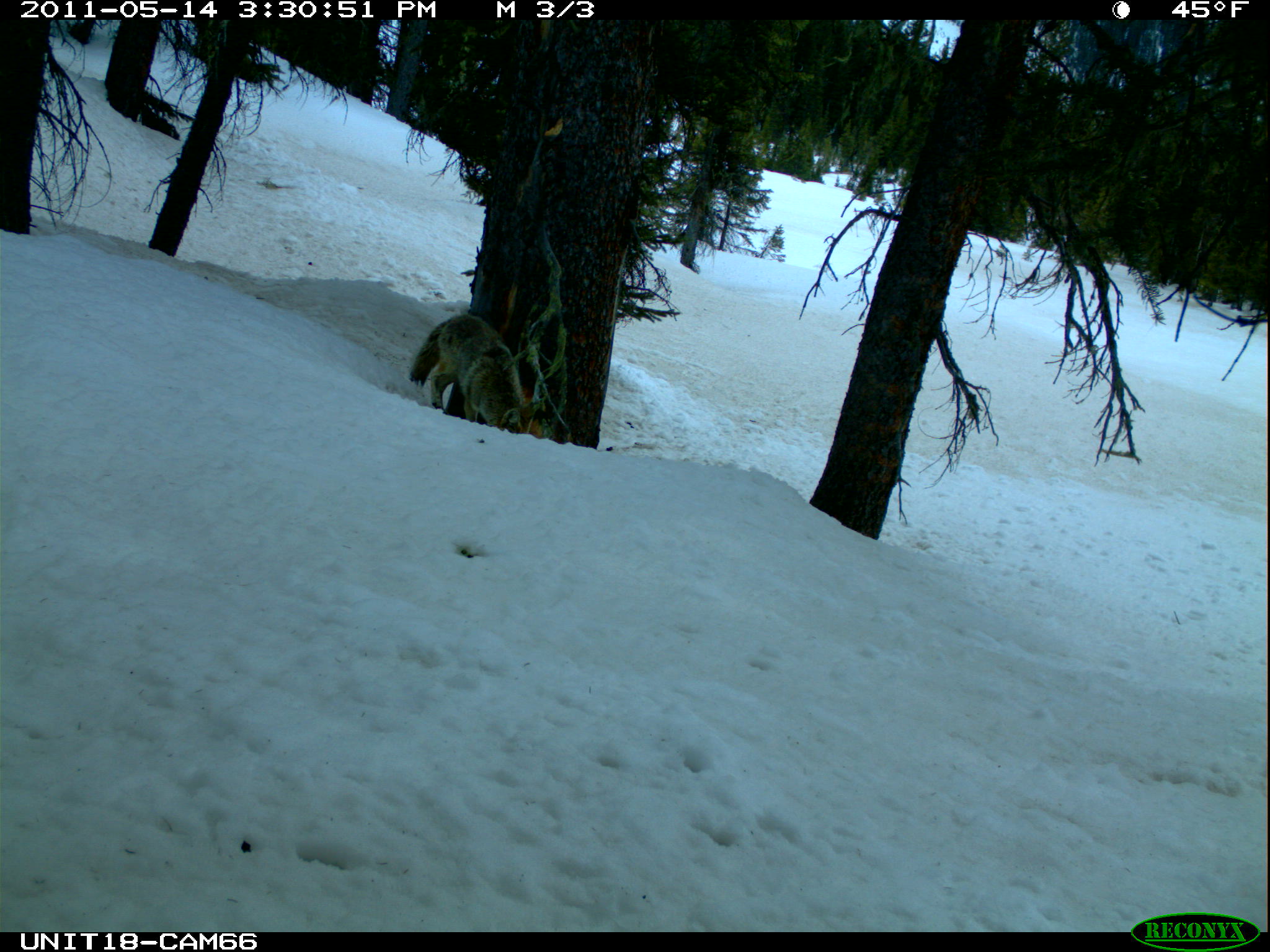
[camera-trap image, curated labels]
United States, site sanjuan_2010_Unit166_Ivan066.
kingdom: Animalia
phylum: Chordata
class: Mammalia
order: Carnivora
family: Canidae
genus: Canis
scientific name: Canis latrans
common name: coyote